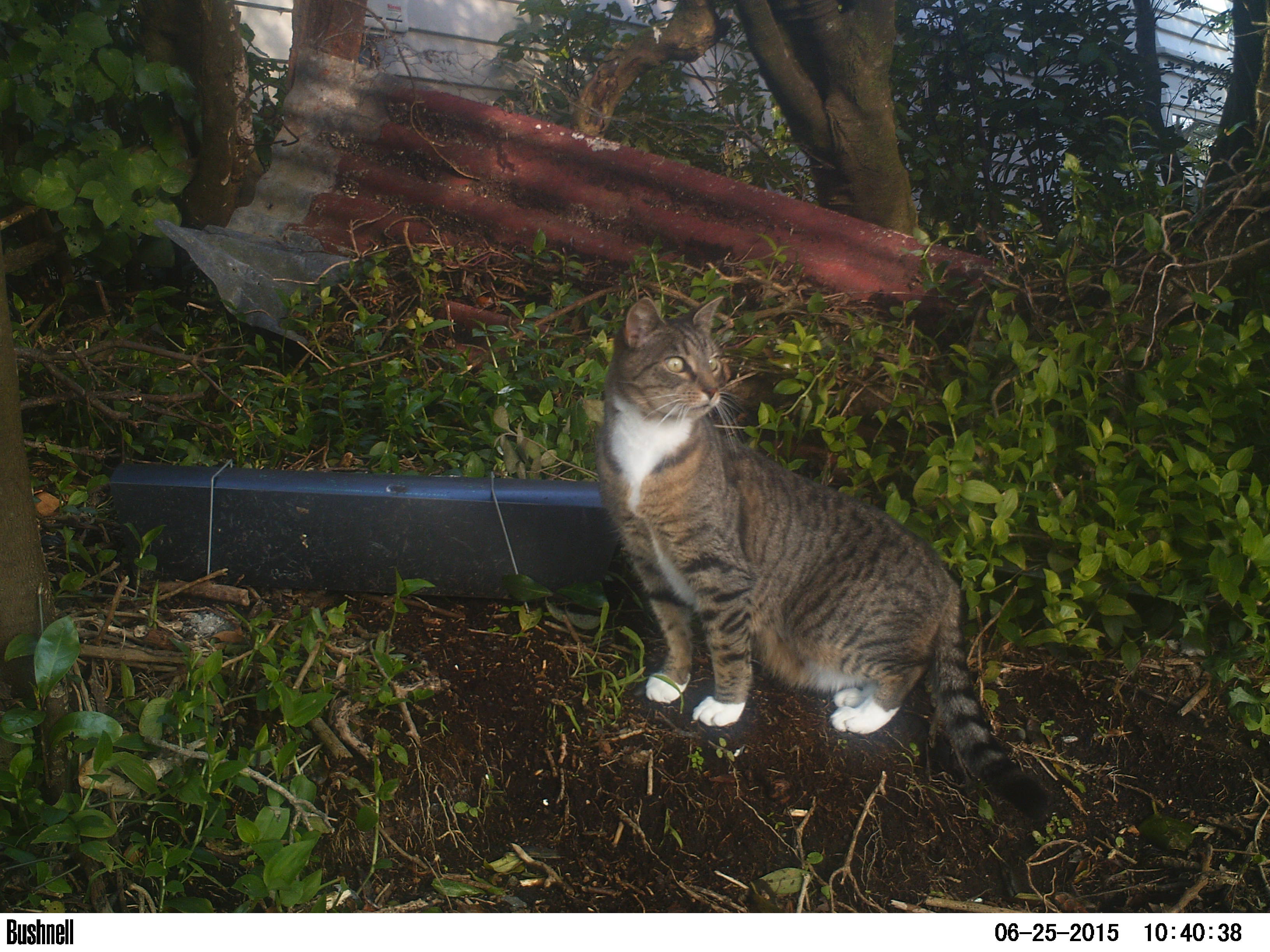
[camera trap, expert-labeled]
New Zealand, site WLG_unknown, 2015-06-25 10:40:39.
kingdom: Animalia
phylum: Chordata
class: Mammalia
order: Carnivora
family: Felidae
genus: Felis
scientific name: Felis catus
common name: domestic cat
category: cat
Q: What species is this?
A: Cat (domestic cat) (Felis catus).